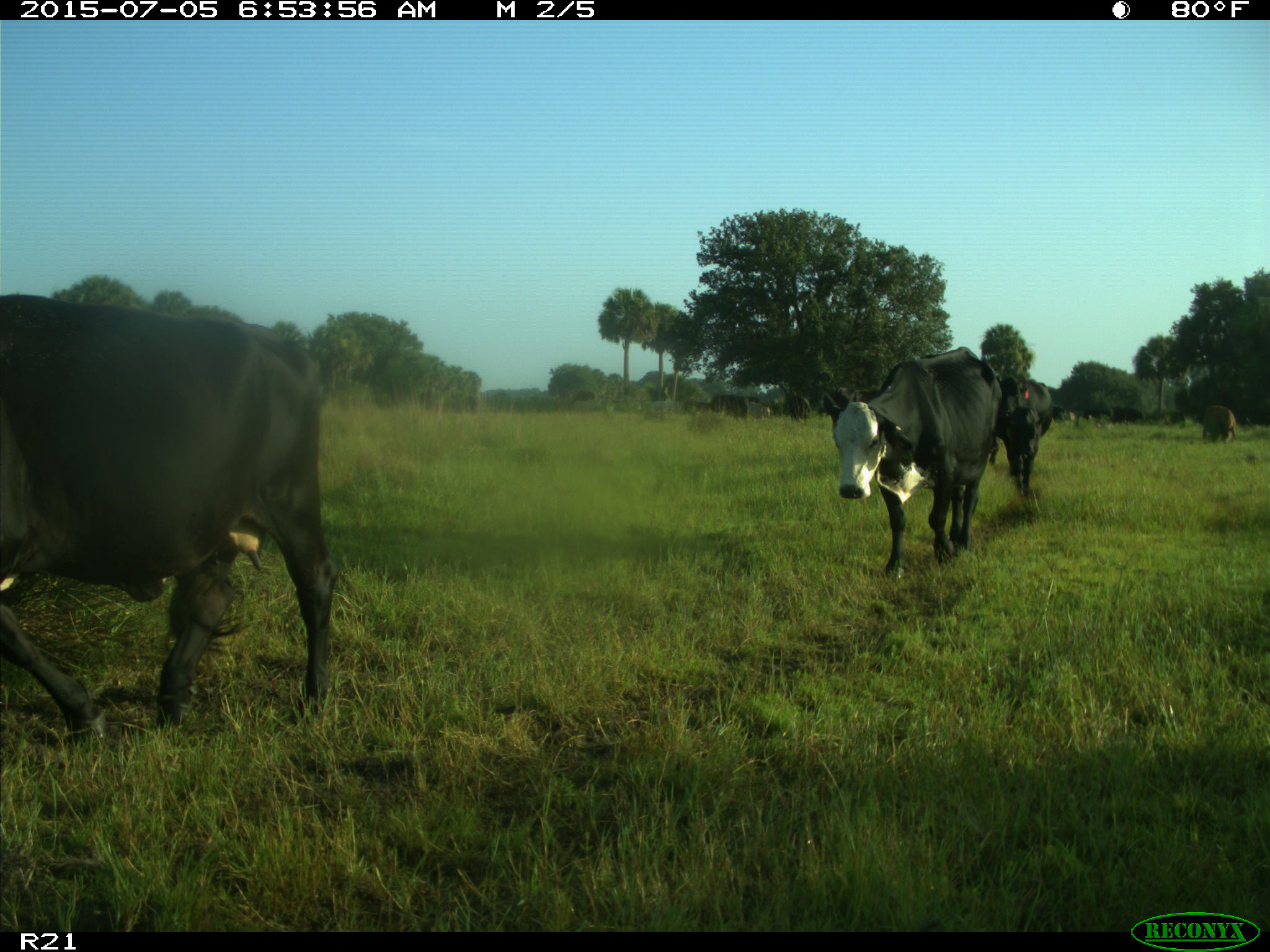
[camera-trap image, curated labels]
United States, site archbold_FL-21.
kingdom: Animalia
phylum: Chordata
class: Mammalia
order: Artiodactyla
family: Bovidae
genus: Bos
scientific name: Bos taurus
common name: domestic cow